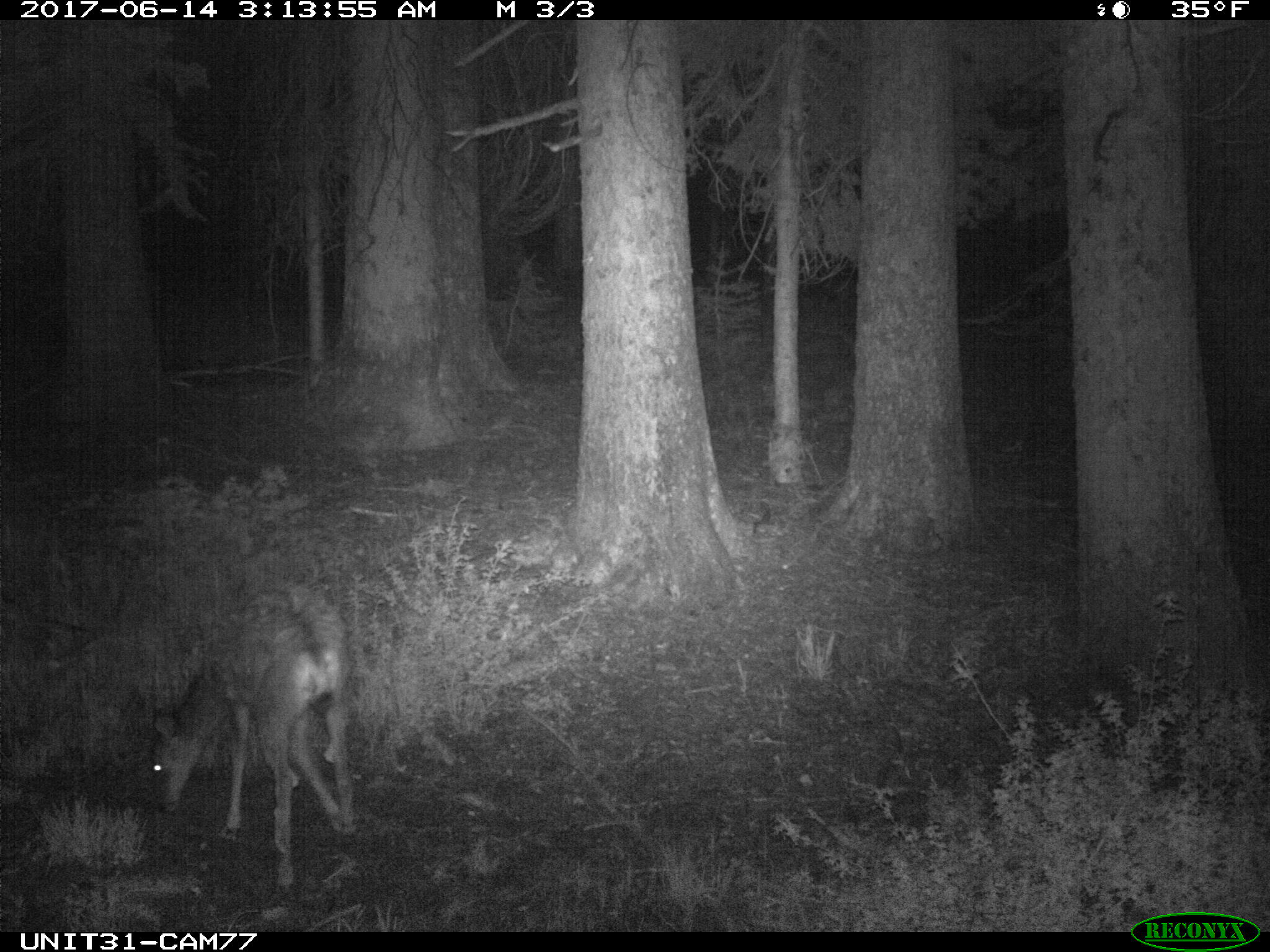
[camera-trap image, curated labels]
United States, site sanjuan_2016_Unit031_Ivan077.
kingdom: Animalia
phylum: Chordata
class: Mammalia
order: Artiodactyla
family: Cervidae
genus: Odocoileus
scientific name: Odocoileus hemionus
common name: mule deer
Odocoileus hemionus (mule deer).